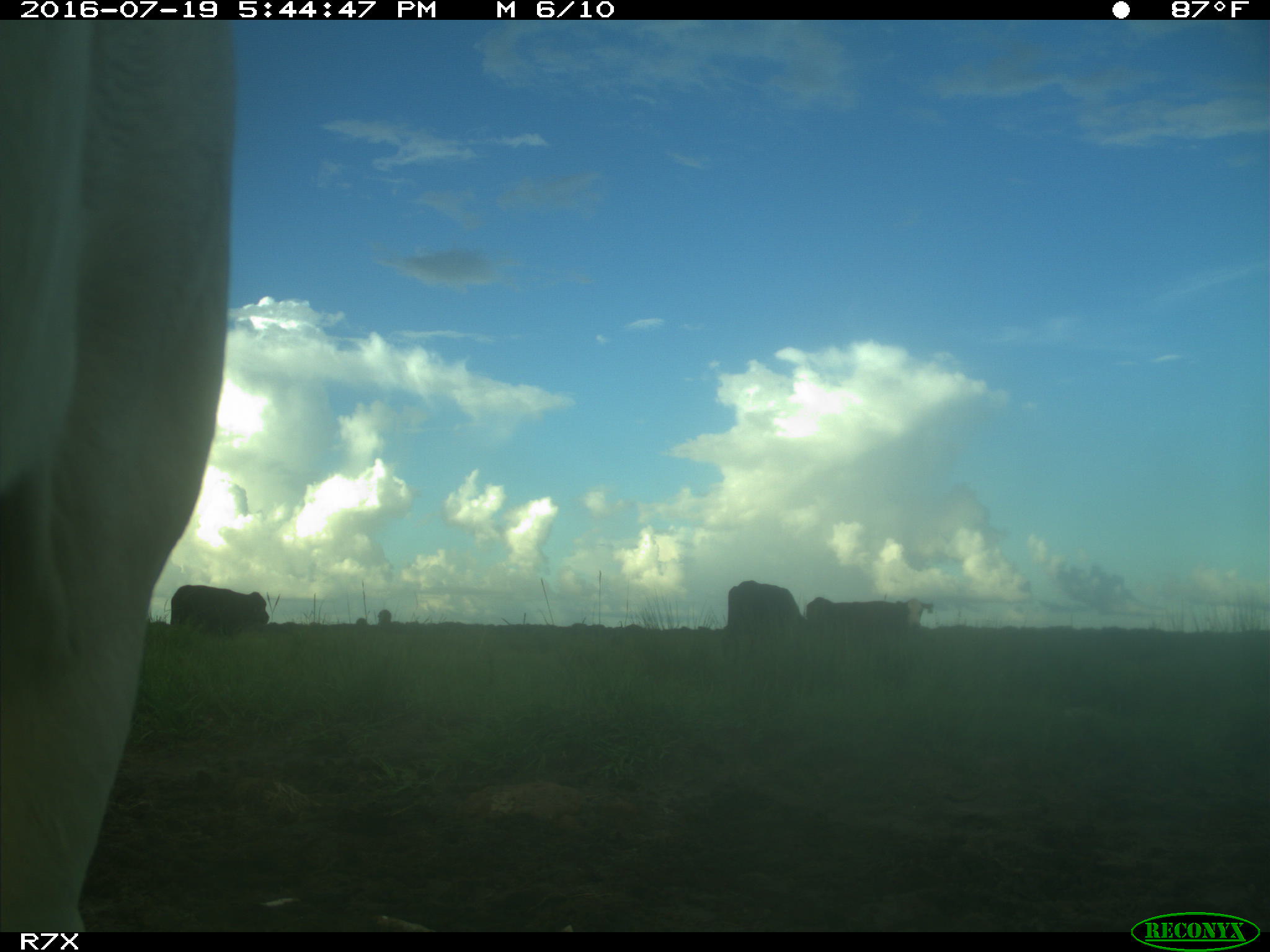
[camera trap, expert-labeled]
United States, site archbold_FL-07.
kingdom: Animalia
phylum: Chordata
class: Mammalia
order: Artiodactyla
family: Bovidae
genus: Bos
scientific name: Bos taurus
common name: domestic cow